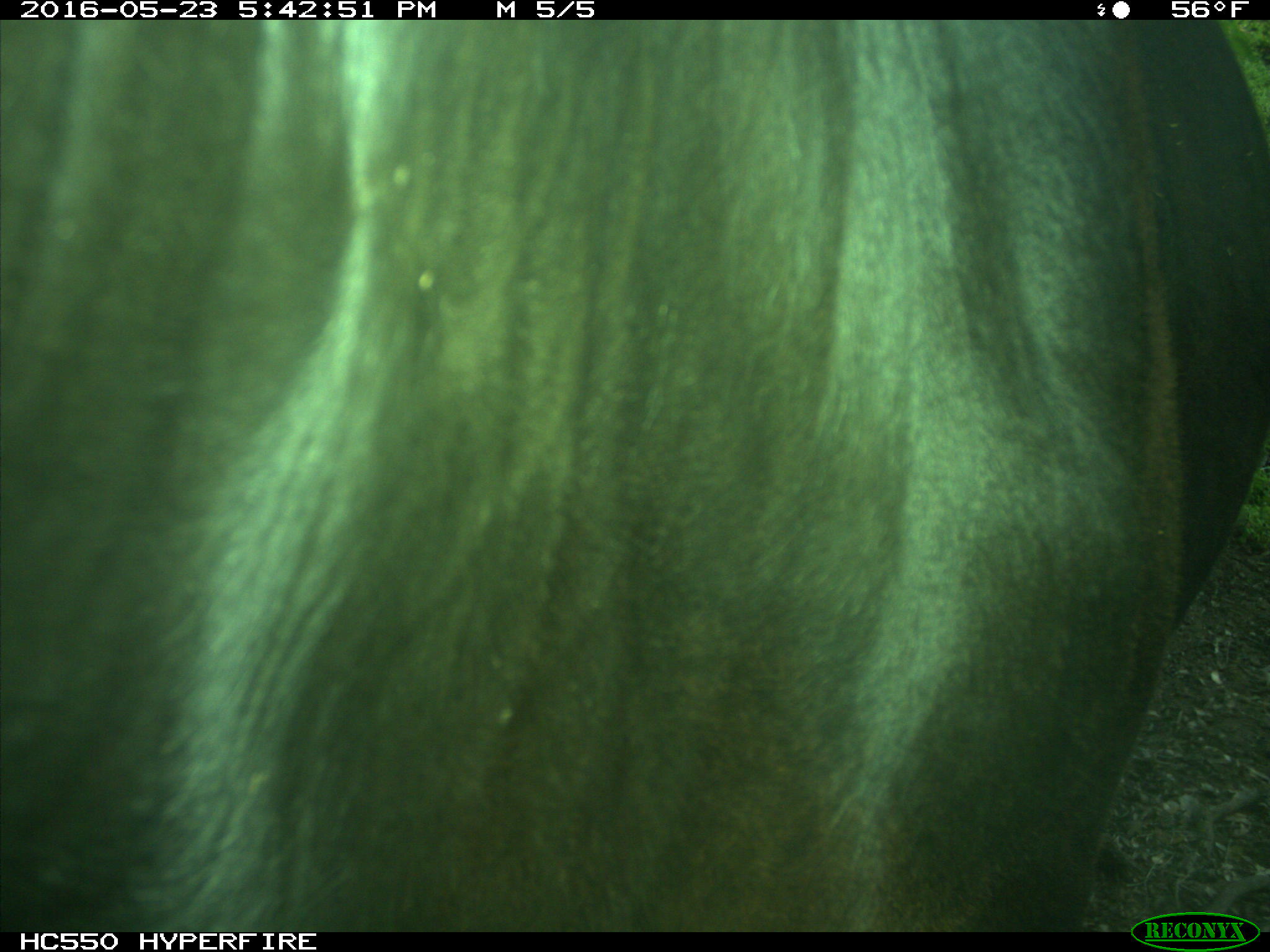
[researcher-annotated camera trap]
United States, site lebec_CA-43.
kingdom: Animalia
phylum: Chordata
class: Mammalia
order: Artiodactyla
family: Bovidae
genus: Bos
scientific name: Bos taurus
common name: domestic cow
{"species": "Bos taurus (domestic cow)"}